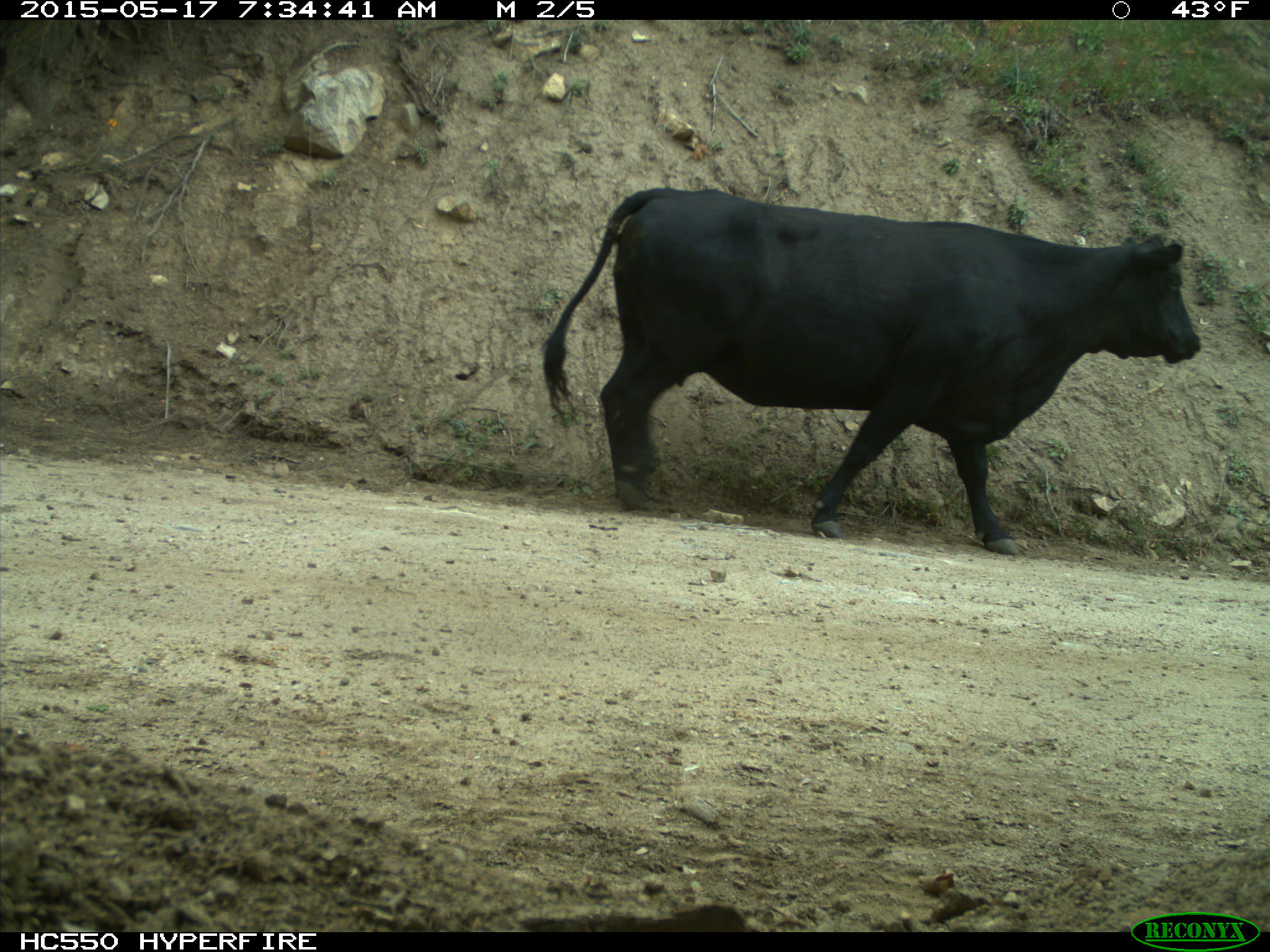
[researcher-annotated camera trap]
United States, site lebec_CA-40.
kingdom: Animalia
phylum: Chordata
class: Mammalia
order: Artiodactyla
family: Bovidae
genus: Bos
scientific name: Bos taurus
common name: domestic cow